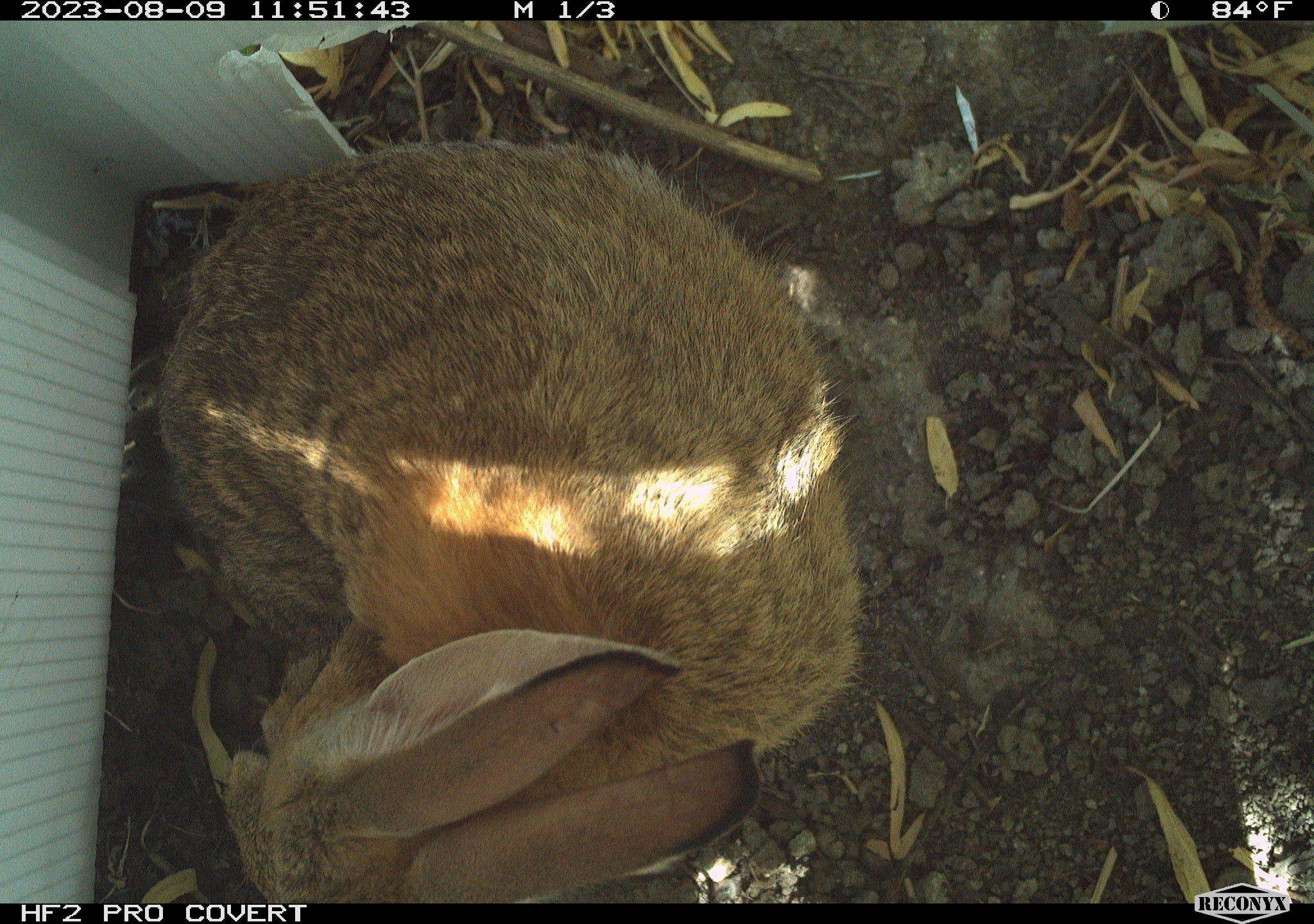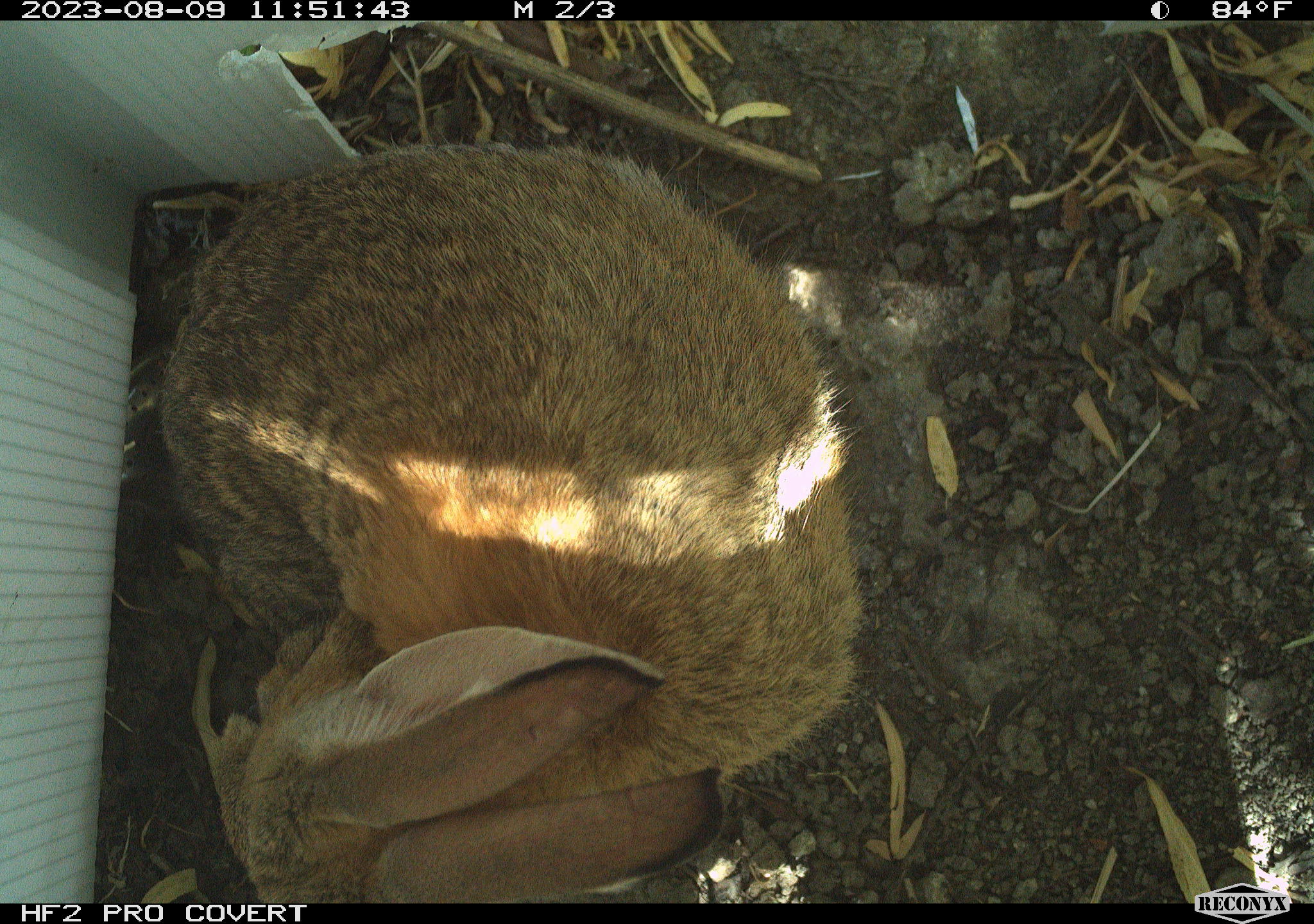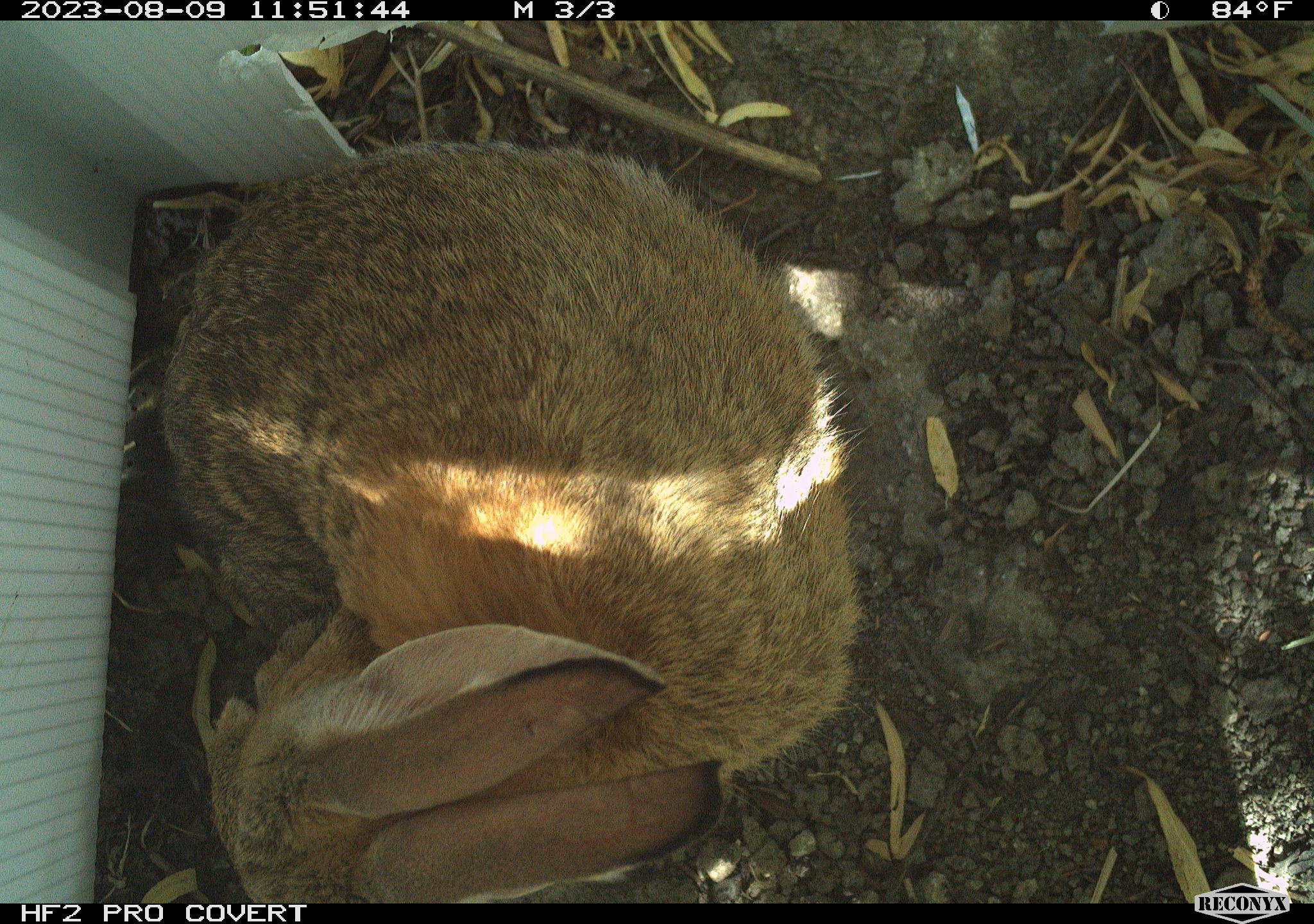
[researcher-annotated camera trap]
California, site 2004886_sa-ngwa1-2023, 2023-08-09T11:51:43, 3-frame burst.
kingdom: Animalia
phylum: Chordata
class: Mammalia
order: Lagomorpha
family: Leporidae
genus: Sylvilagus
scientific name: Sylvilagus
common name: cottontail rabbits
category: sylvilagus species